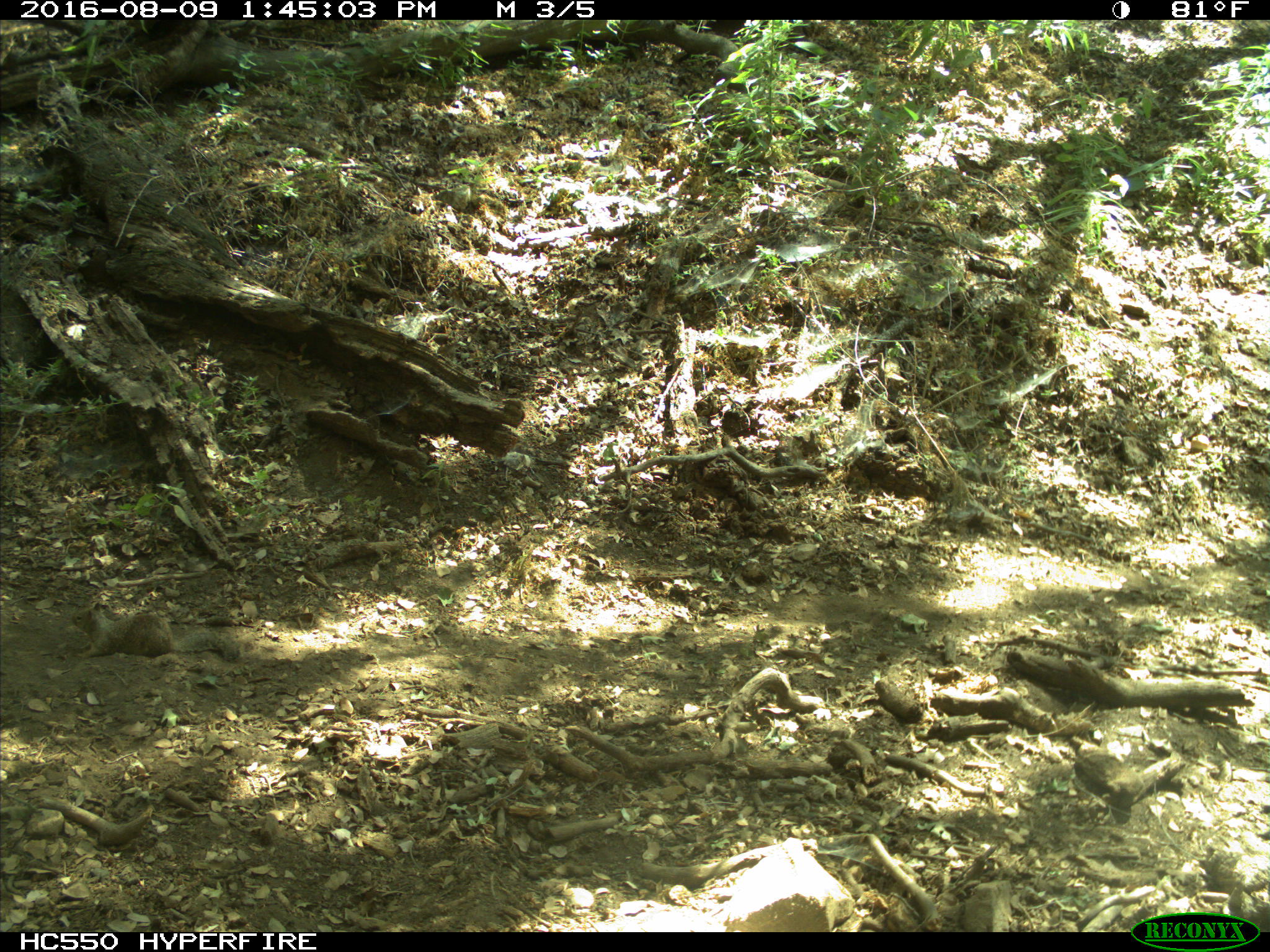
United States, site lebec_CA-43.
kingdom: Animalia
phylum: Chordata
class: Mammalia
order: Rodentia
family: Sciuridae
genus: Otospermophilus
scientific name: Otospermophilus beecheyi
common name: california ground squirrel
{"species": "Otospermophilus beecheyi (california ground squirrel)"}